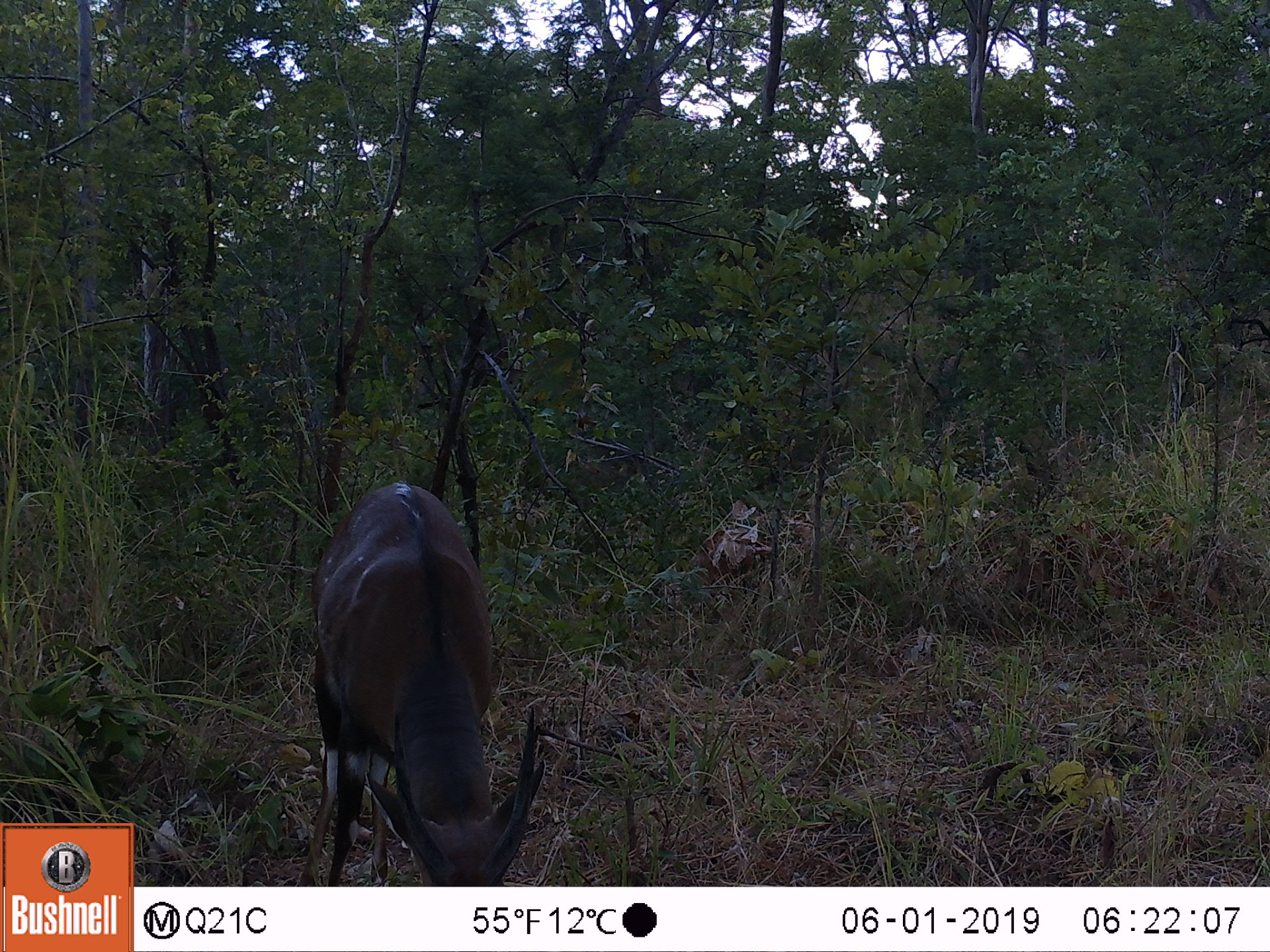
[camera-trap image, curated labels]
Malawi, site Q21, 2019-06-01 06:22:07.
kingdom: Animalia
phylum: Chordata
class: Mammalia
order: Artiodactyla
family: Bovidae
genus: Tragelaphus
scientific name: Tragelaphus sylvaticus sylvaticus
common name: cape bushbuck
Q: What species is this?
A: Cape bushbuck (Tragelaphus sylvaticus sylvaticus).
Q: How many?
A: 1.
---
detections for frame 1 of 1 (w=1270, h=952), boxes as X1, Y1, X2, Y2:
cape bushbuck: 275, 464, 560, 886